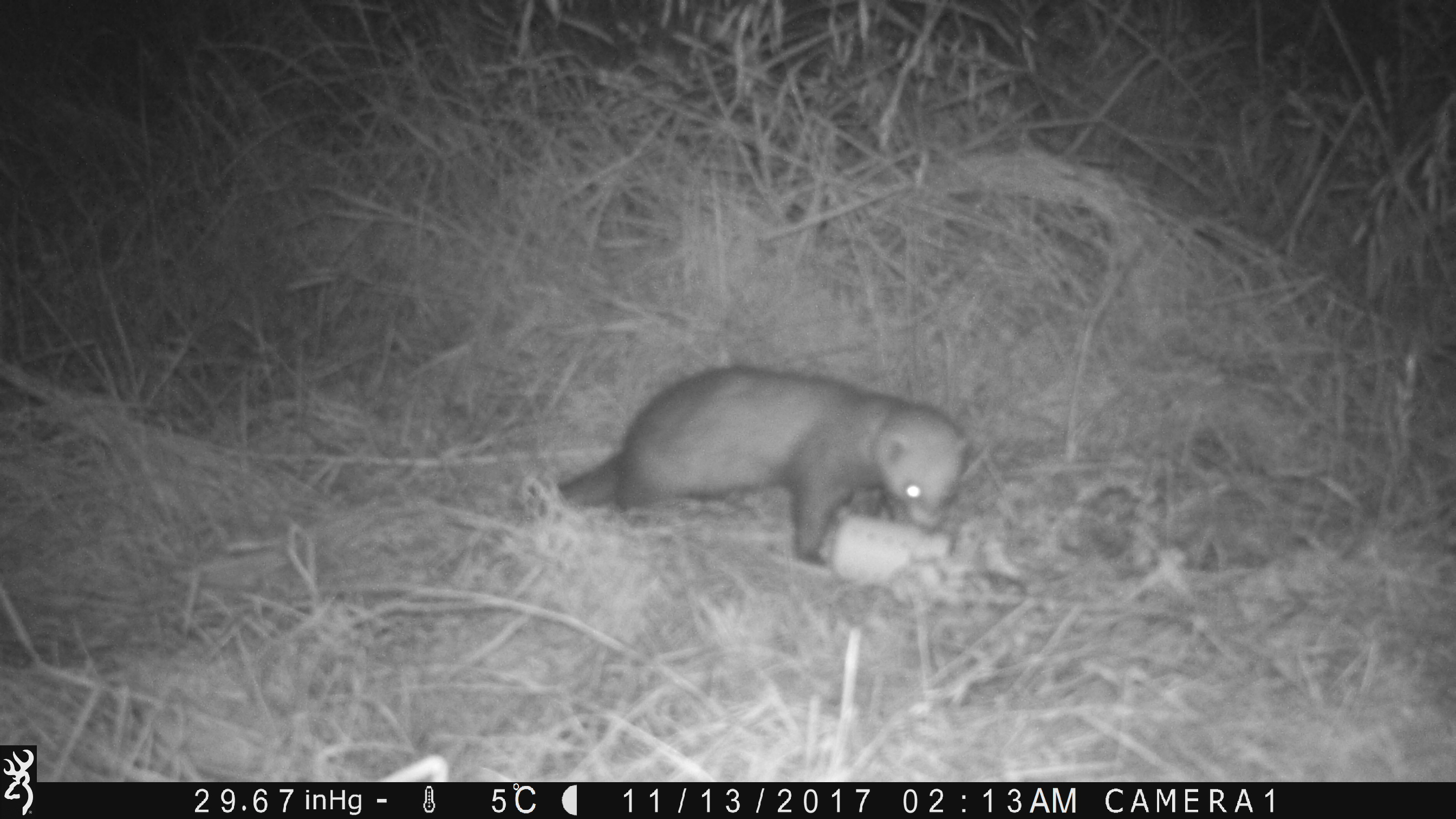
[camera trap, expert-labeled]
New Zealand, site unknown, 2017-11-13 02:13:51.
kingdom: Animalia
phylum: Chordata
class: Mammalia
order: Carnivora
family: Mustelidae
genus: Mustela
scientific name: Mustela furo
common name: ferret